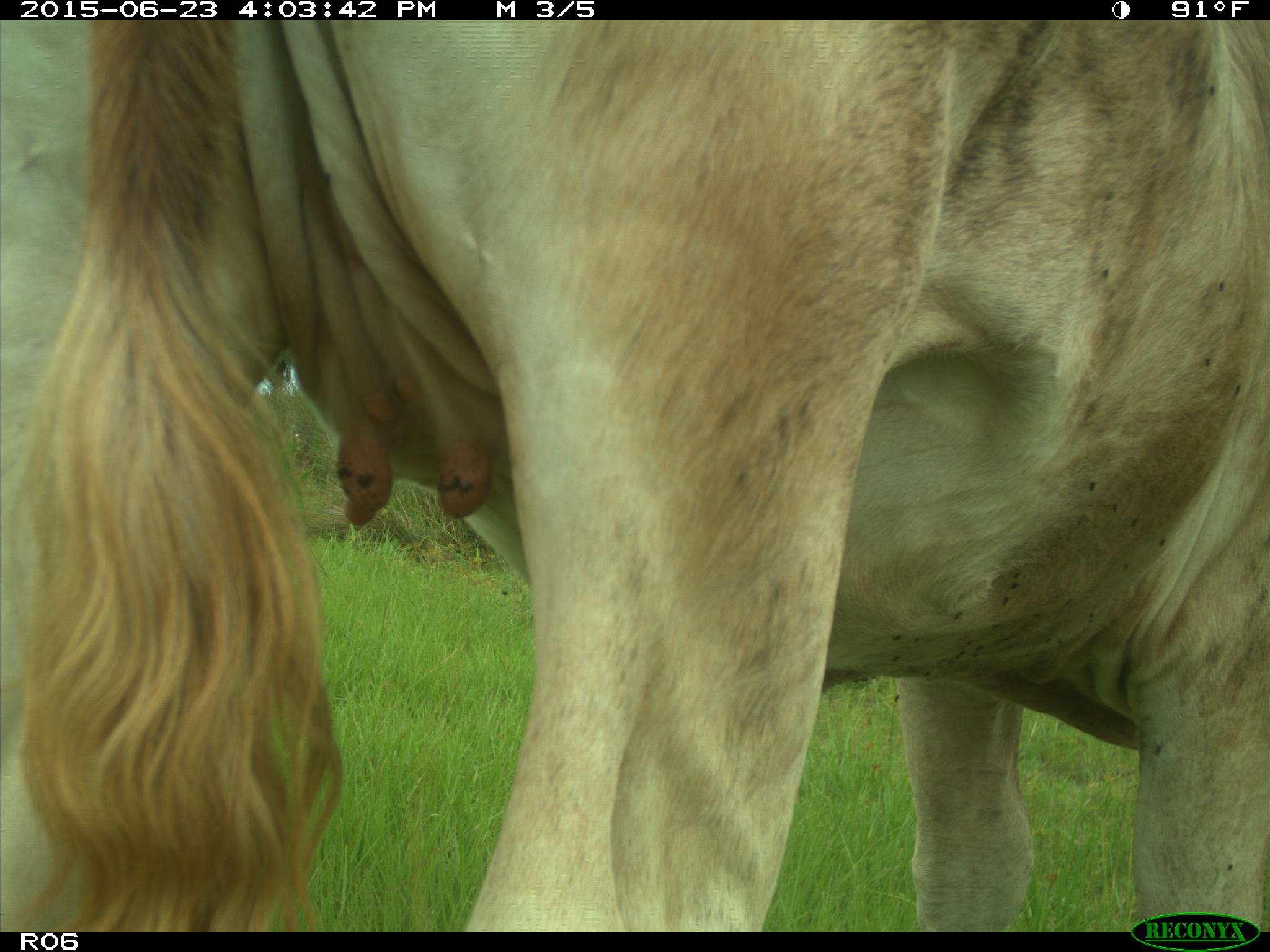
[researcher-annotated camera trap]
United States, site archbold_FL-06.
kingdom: Animalia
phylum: Chordata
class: Mammalia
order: Artiodactyla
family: Bovidae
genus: Bos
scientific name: Bos taurus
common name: domestic cow